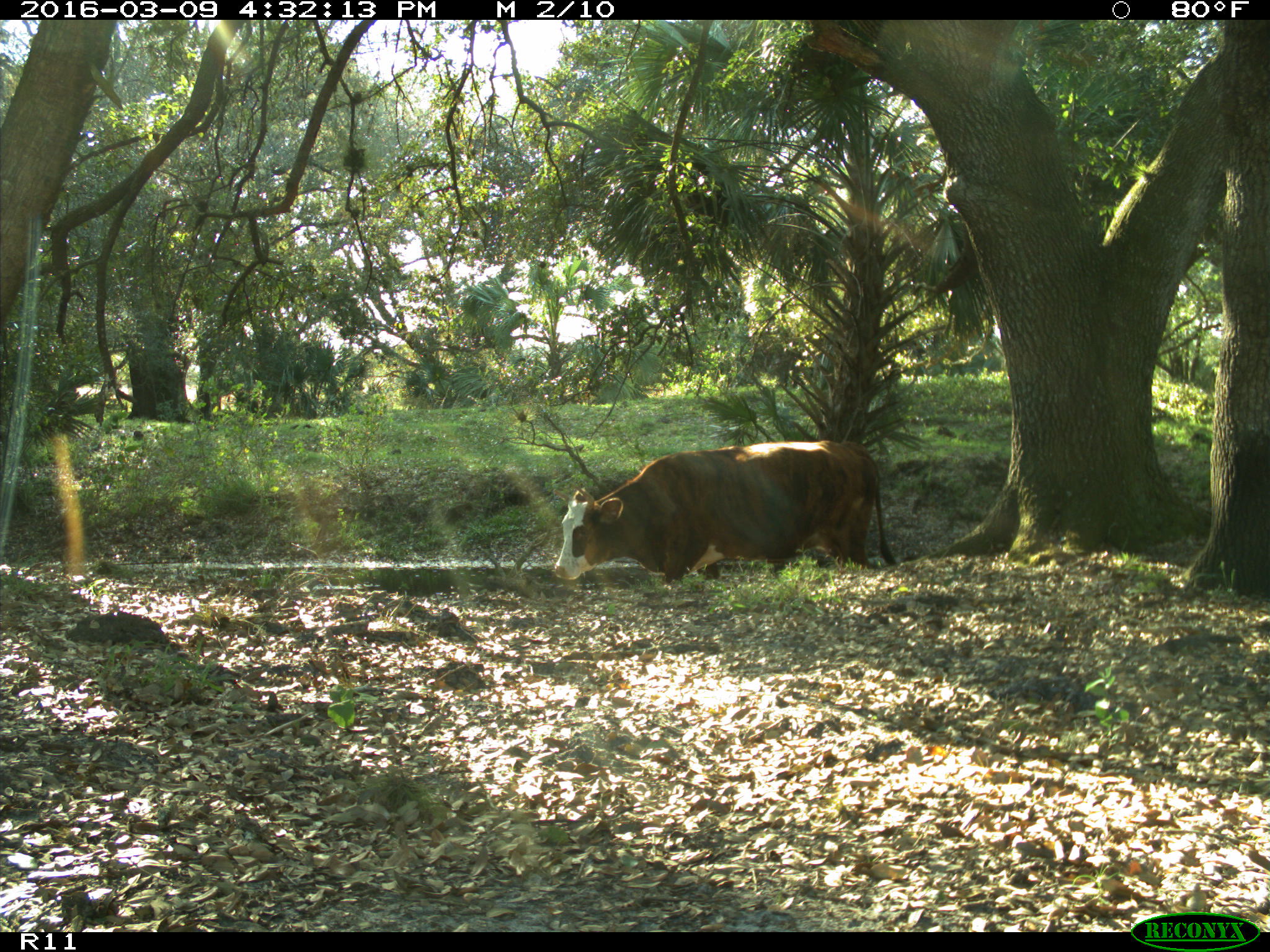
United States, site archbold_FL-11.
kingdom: Animalia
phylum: Chordata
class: Mammalia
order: Artiodactyla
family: Bovidae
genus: Bos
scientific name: Bos taurus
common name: domestic cow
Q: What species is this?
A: Bos taurus (domestic cow).